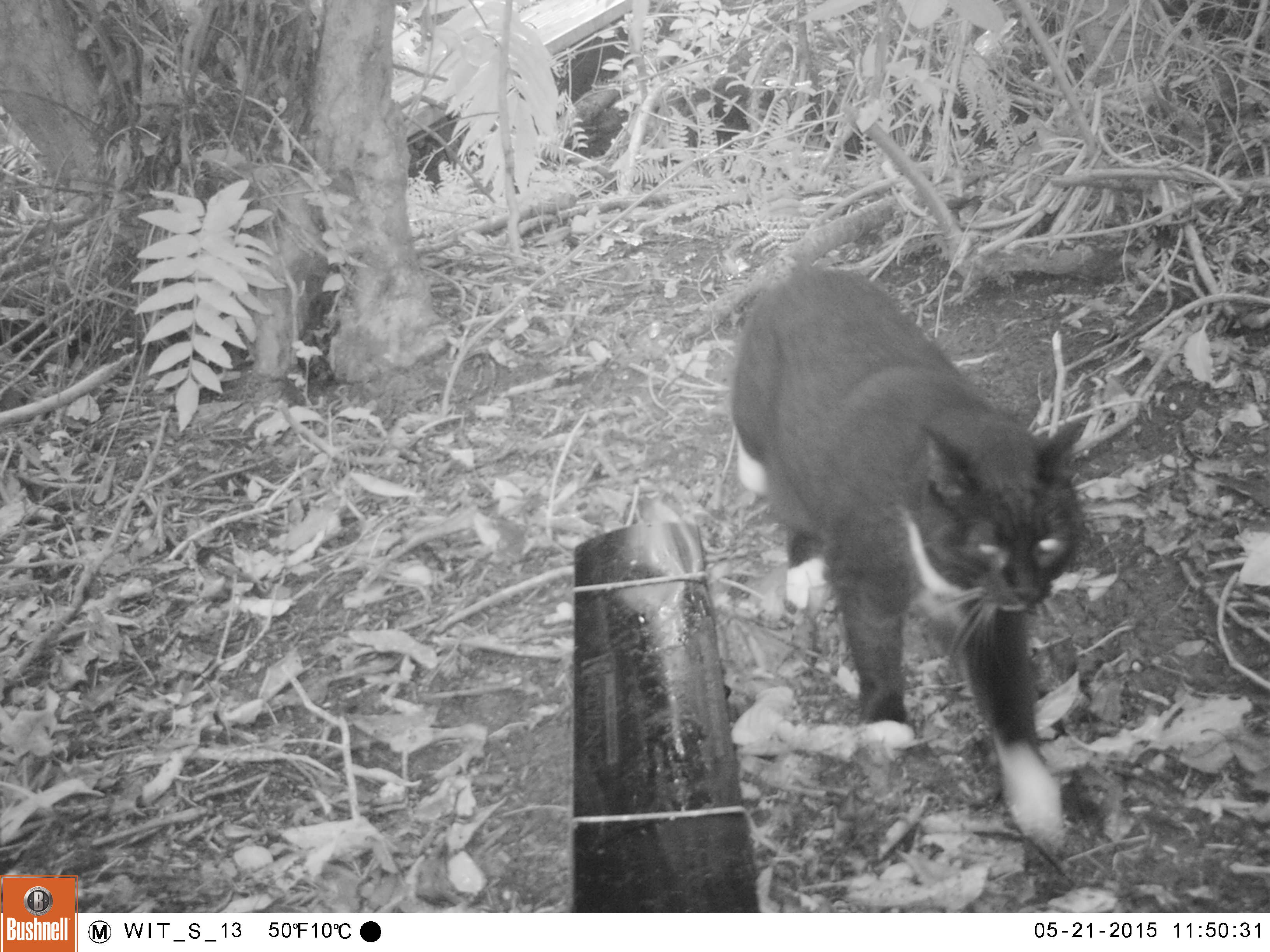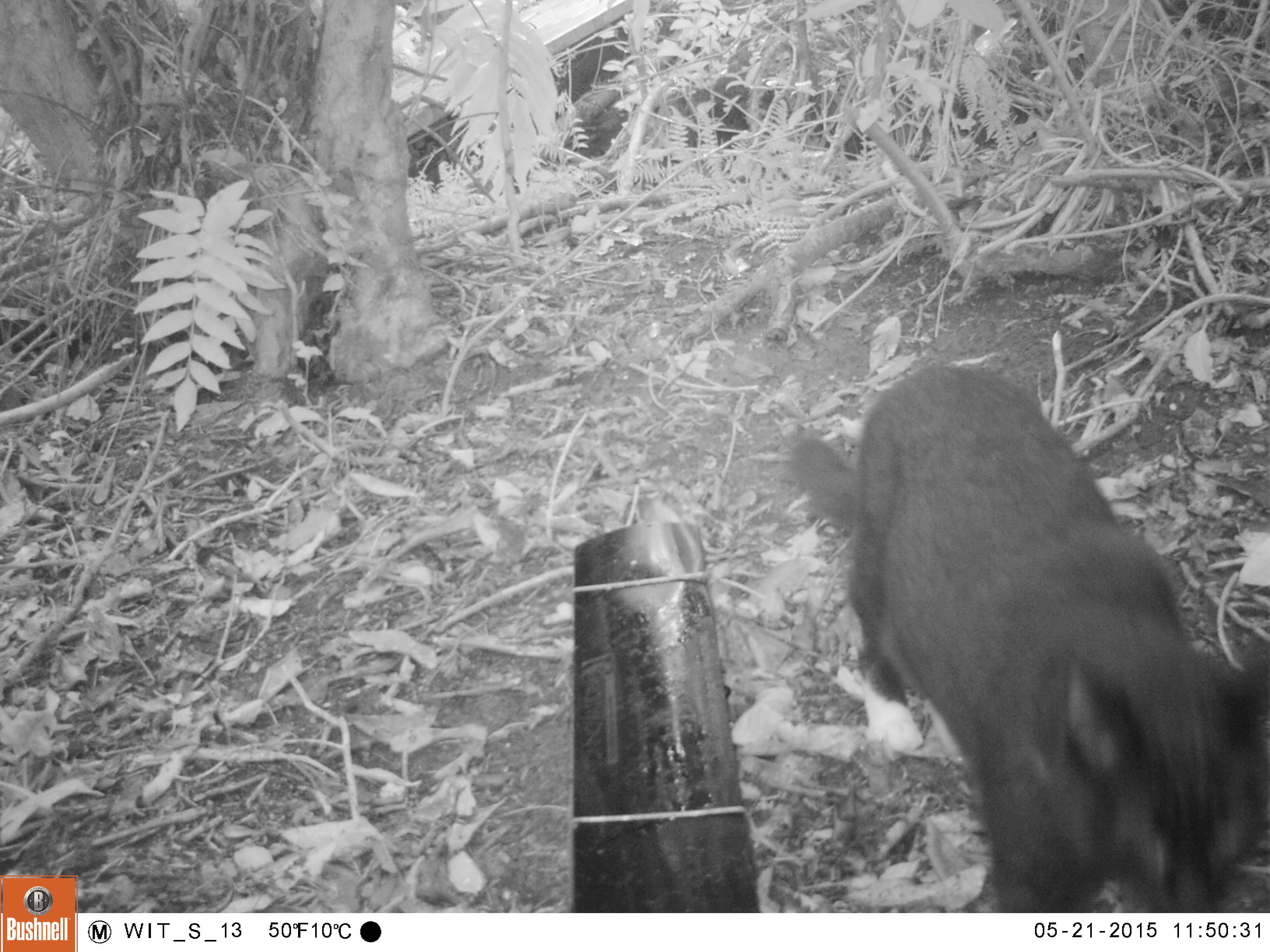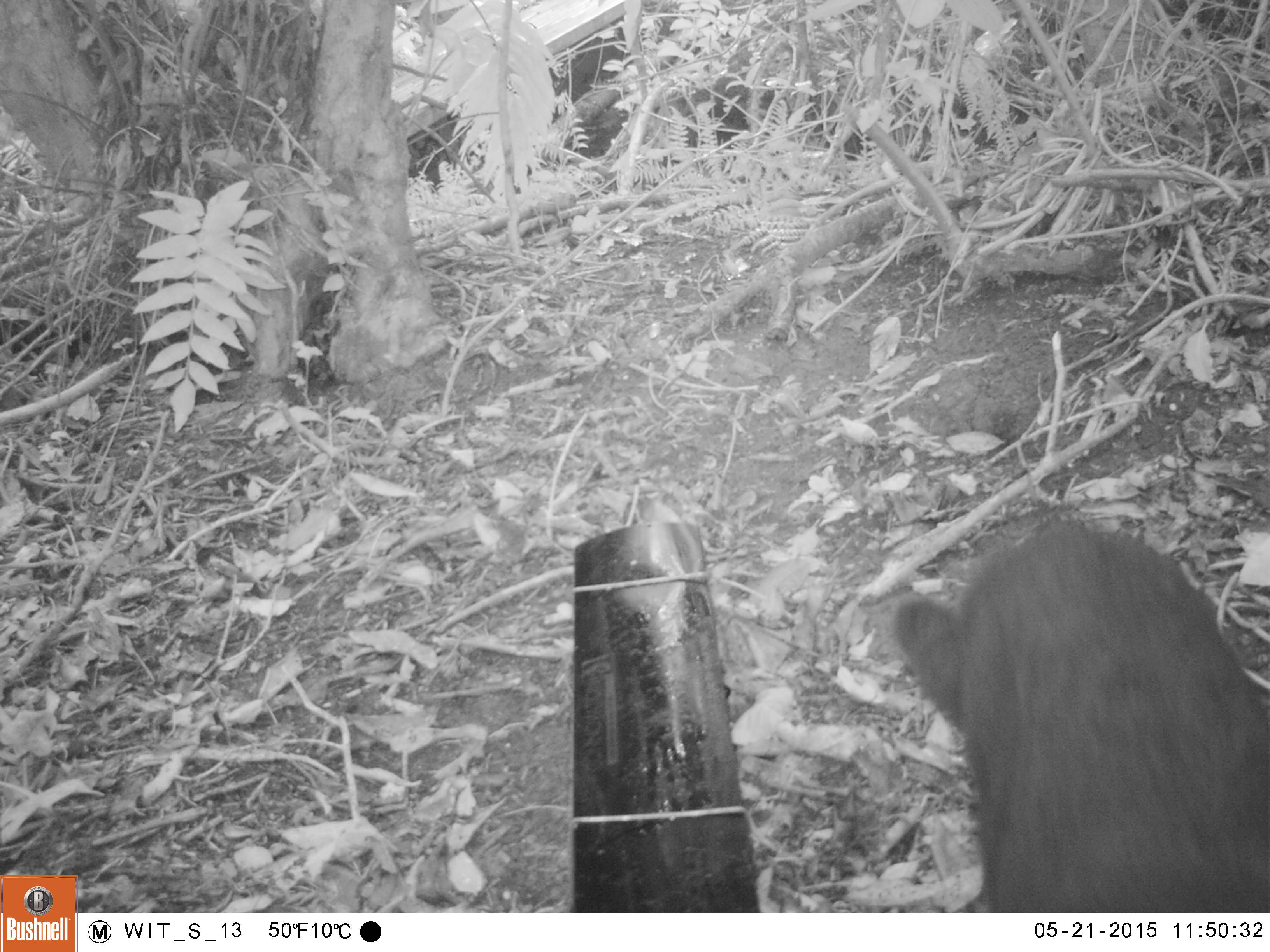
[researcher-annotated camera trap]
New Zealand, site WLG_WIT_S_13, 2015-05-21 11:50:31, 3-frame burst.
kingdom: Animalia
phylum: Chordata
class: Mammalia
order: Carnivora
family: Felidae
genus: Felis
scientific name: Felis catus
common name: domestic cat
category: cat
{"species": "cat (domestic cat) (Felis catus)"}